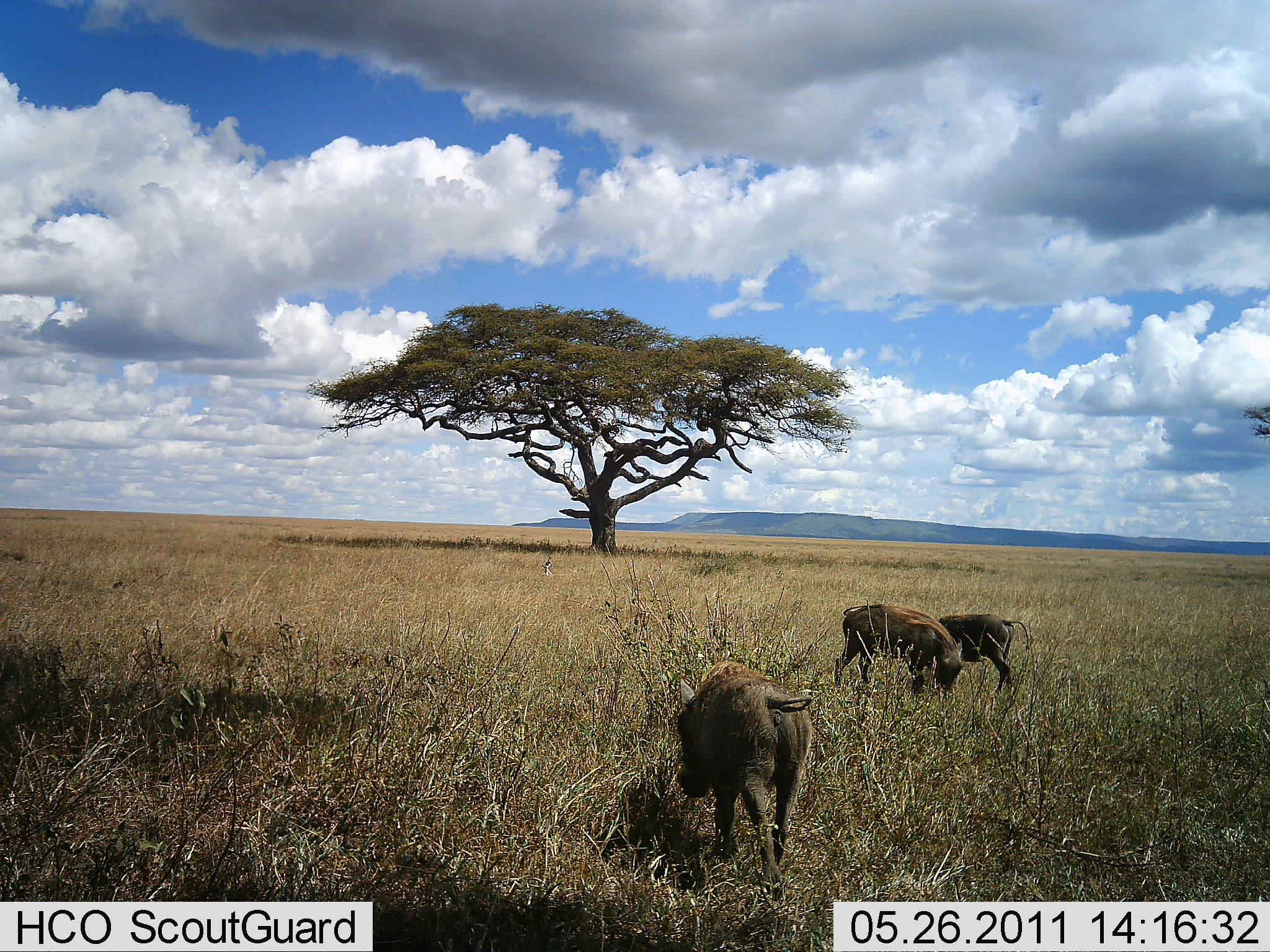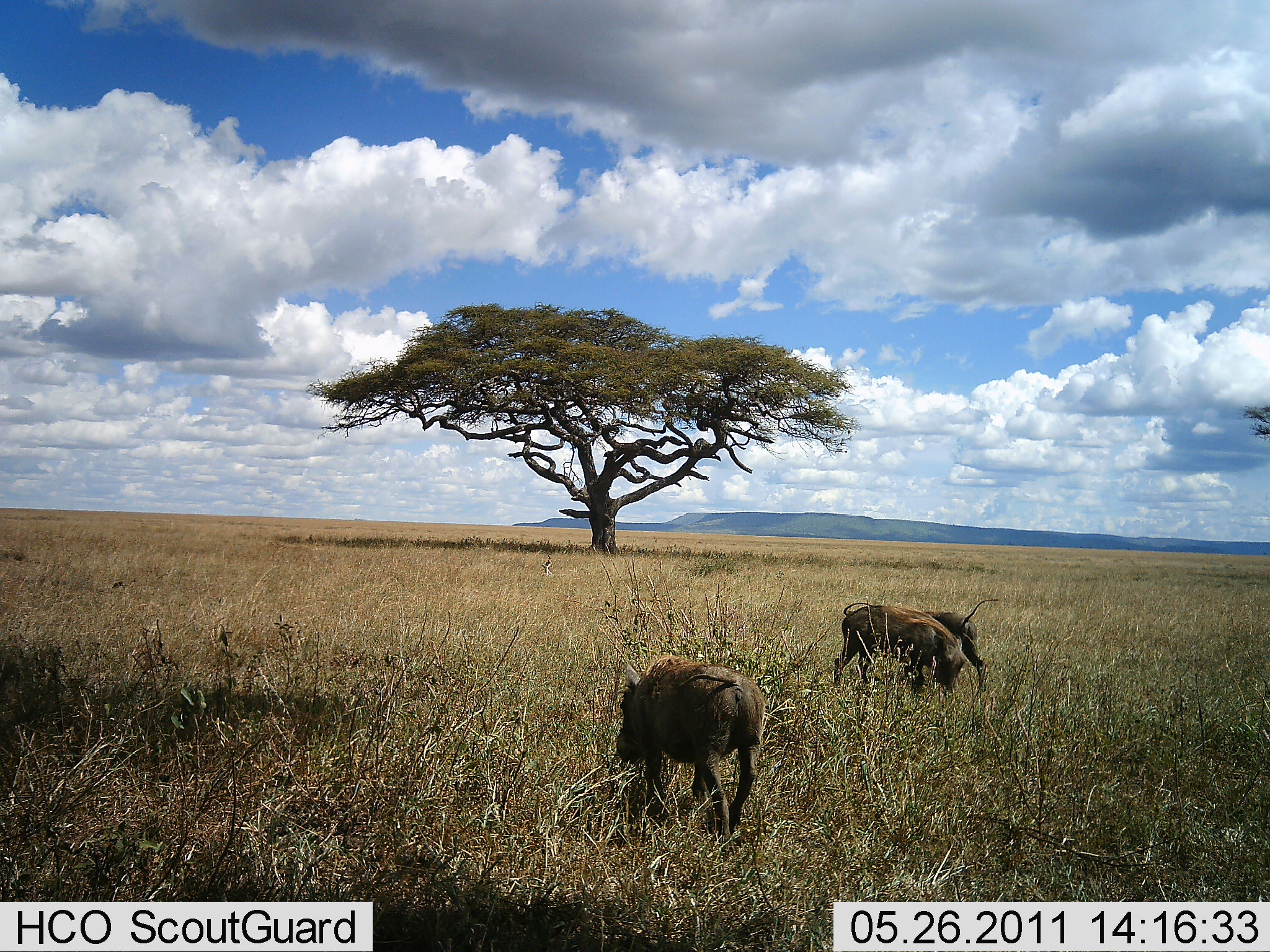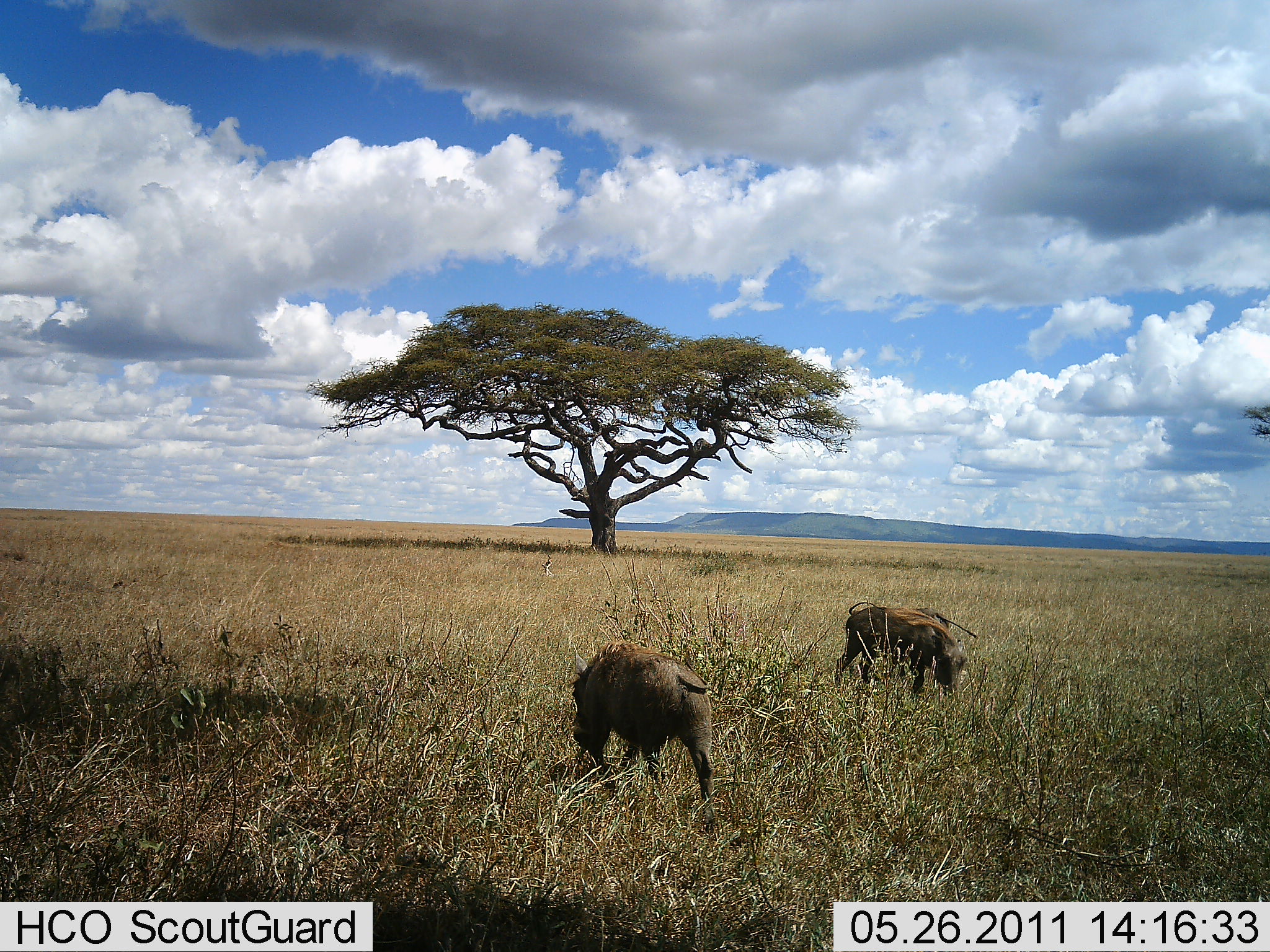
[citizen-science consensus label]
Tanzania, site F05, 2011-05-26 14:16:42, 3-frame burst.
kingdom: Animalia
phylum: Chordata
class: Mammalia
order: Artiodactyla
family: Suidae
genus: Phacochoerus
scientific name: Phacochoerus africanus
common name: warthog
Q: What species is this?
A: Warthog (Phacochoerus africanus).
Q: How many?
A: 3.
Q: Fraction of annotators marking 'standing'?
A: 20%.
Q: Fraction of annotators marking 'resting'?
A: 0%.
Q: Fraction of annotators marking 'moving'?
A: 70%.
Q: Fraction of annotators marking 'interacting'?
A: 0%.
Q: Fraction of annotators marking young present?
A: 0%.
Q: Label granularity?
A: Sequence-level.